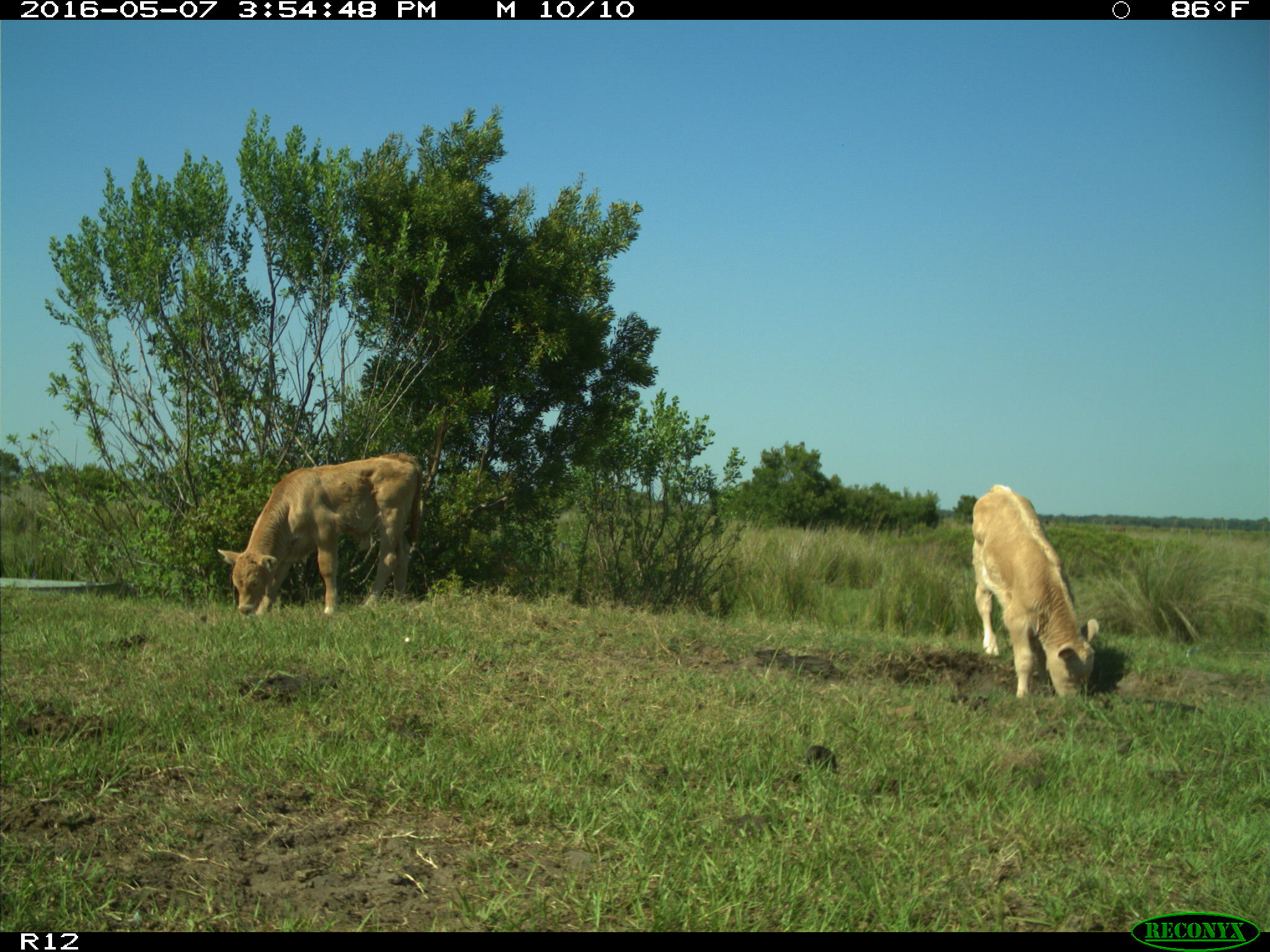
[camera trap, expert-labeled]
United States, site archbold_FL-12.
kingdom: Animalia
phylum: Chordata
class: Mammalia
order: Artiodactyla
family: Bovidae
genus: Bos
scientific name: Bos taurus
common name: domestic cow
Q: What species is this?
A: Bos taurus (domestic cow).